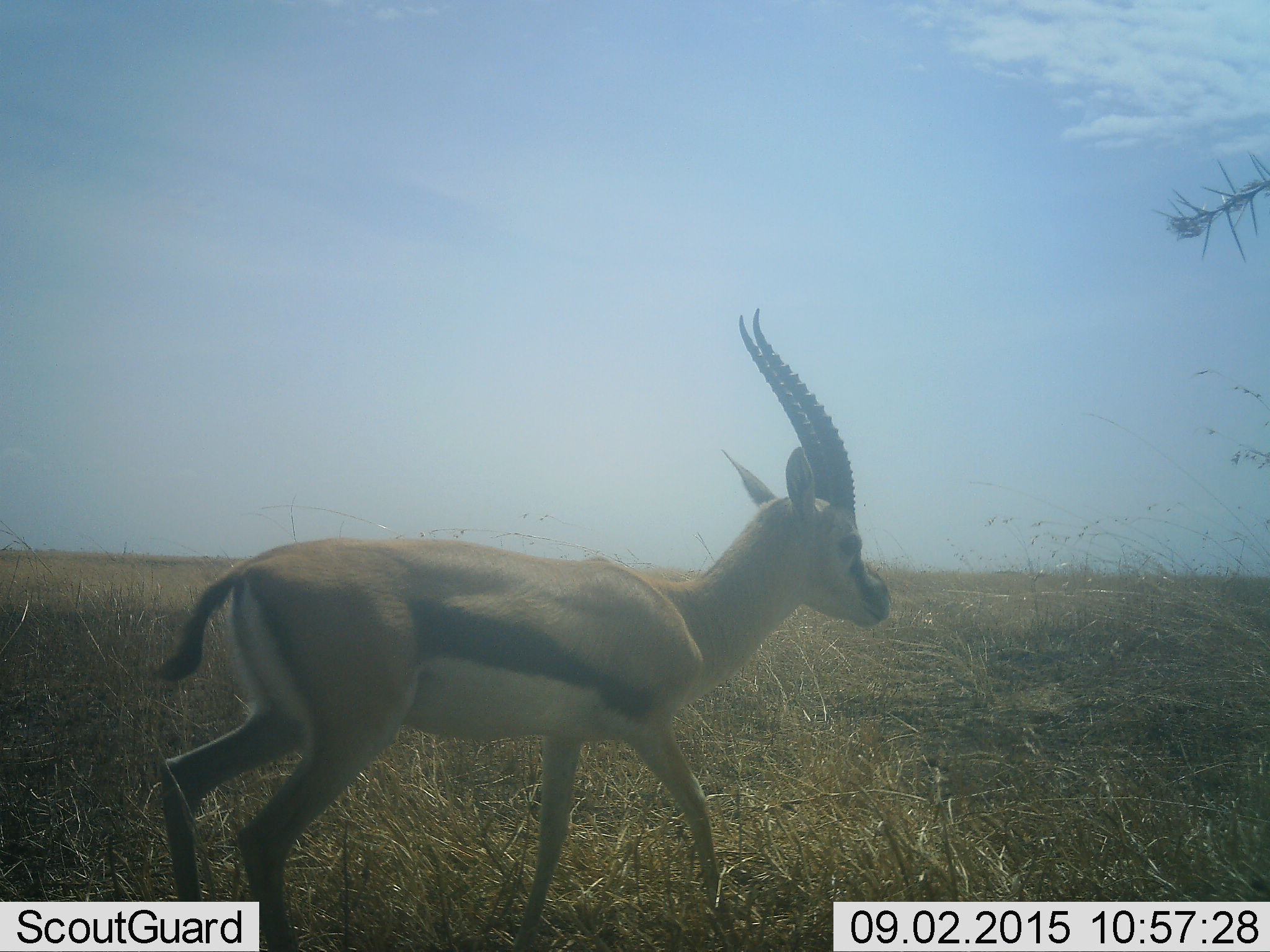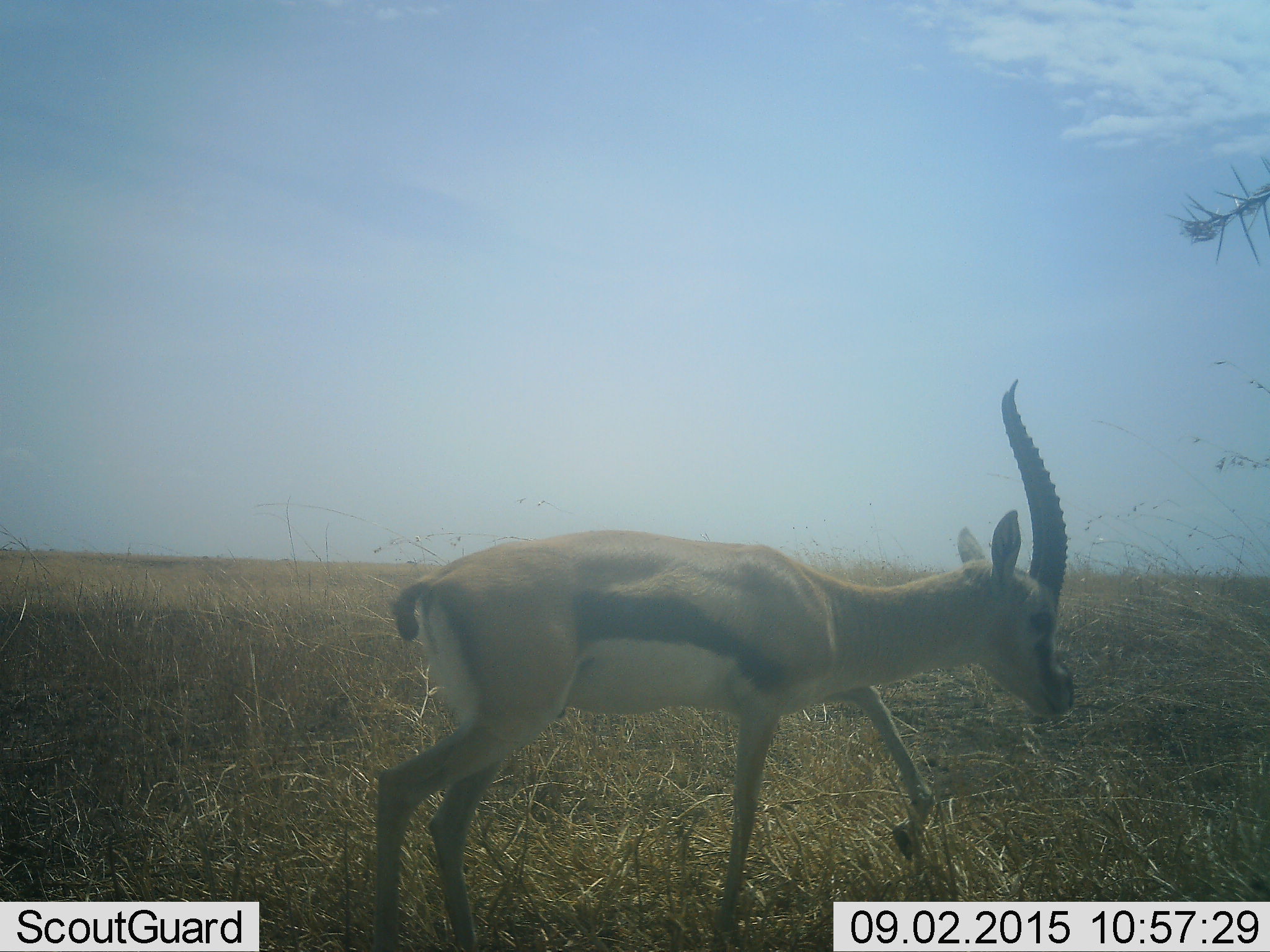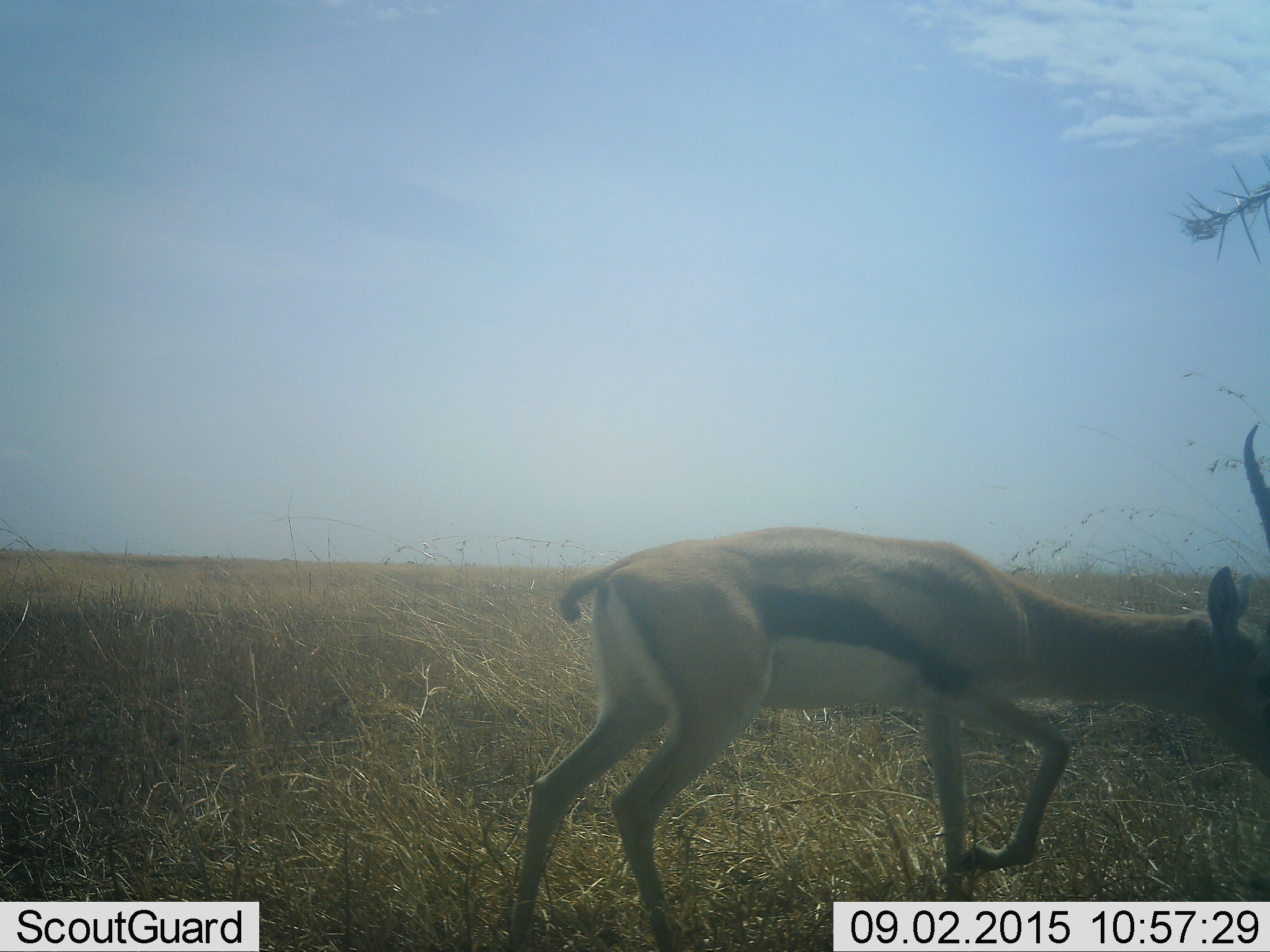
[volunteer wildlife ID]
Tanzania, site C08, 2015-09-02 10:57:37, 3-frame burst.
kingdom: Animalia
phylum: Chordata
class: Mammalia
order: Artiodactyla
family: Bovidae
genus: Eudorcas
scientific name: Eudorcas thomsonii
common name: thomson's gazelle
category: gazellethomsons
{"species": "gazellethomsons (thomson's gazelle) (Eudorcas thomsonii)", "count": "1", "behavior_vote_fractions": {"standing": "0%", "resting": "0%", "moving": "100%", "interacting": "0%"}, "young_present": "6%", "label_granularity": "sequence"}